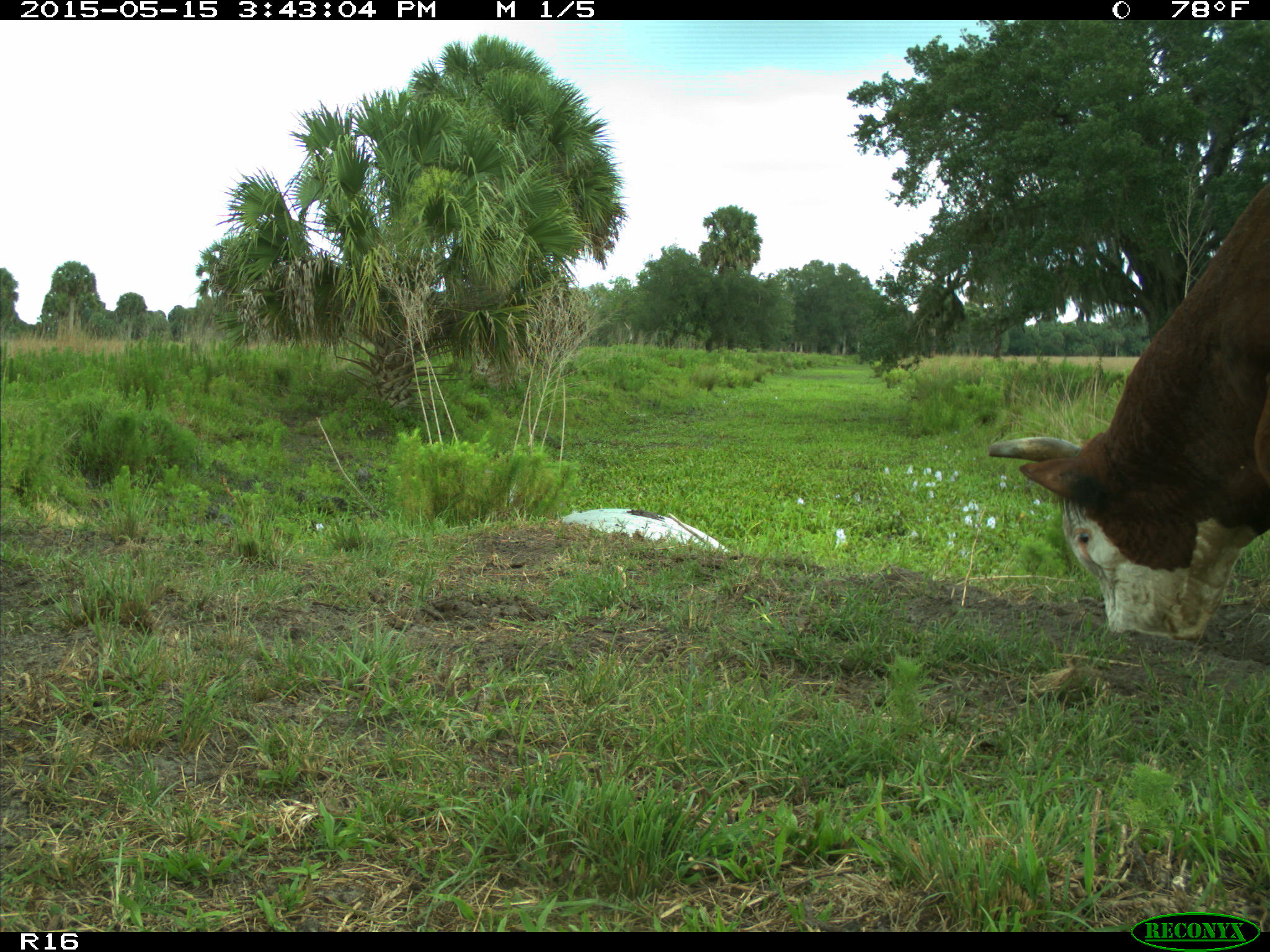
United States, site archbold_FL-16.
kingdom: Animalia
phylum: Chordata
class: Mammalia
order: Artiodactyla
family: Bovidae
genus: Bos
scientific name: Bos taurus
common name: domestic cow